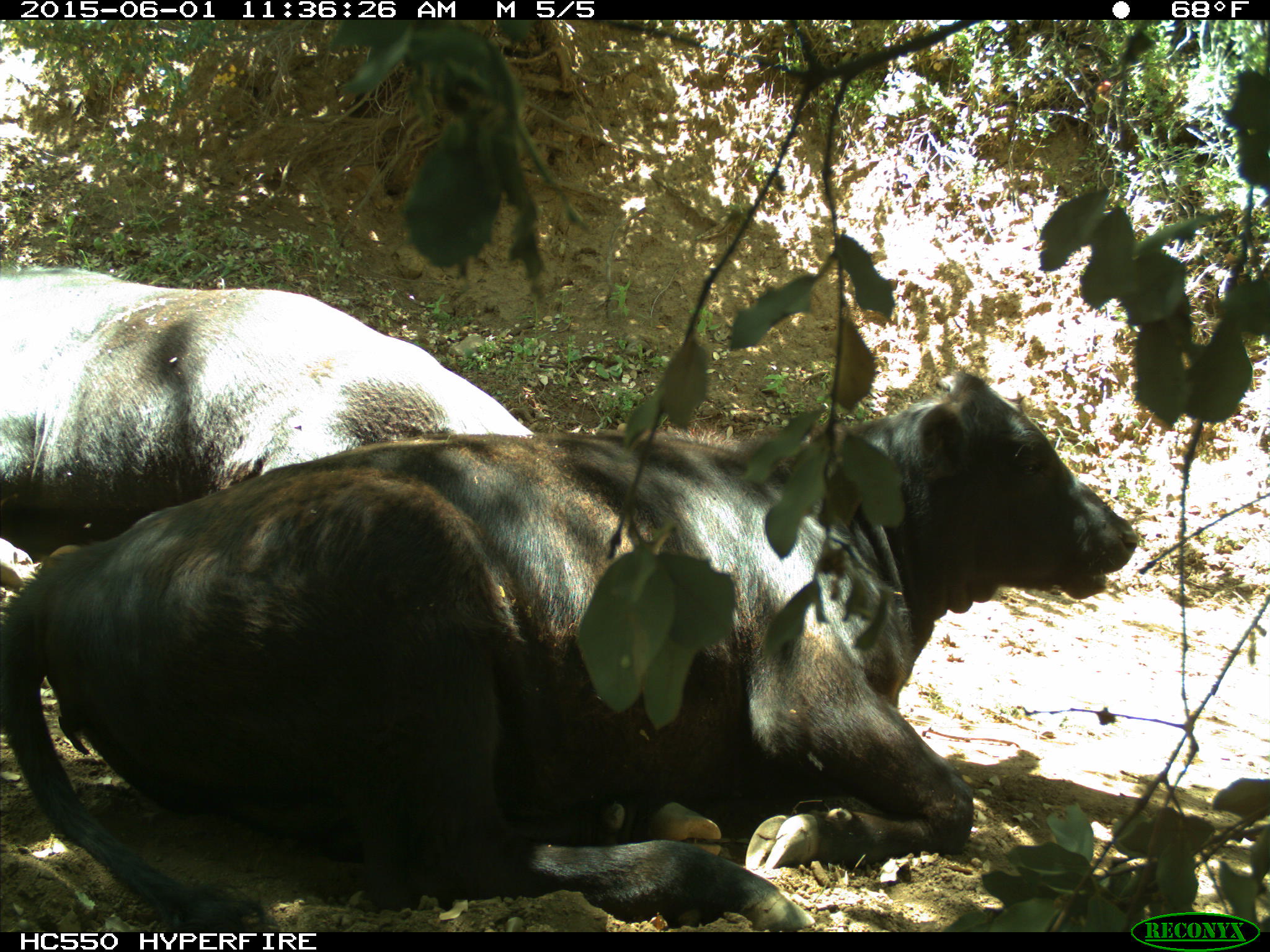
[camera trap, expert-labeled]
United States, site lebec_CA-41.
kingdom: Animalia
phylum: Chordata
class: Mammalia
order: Artiodactyla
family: Bovidae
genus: Bos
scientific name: Bos taurus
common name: domestic cow